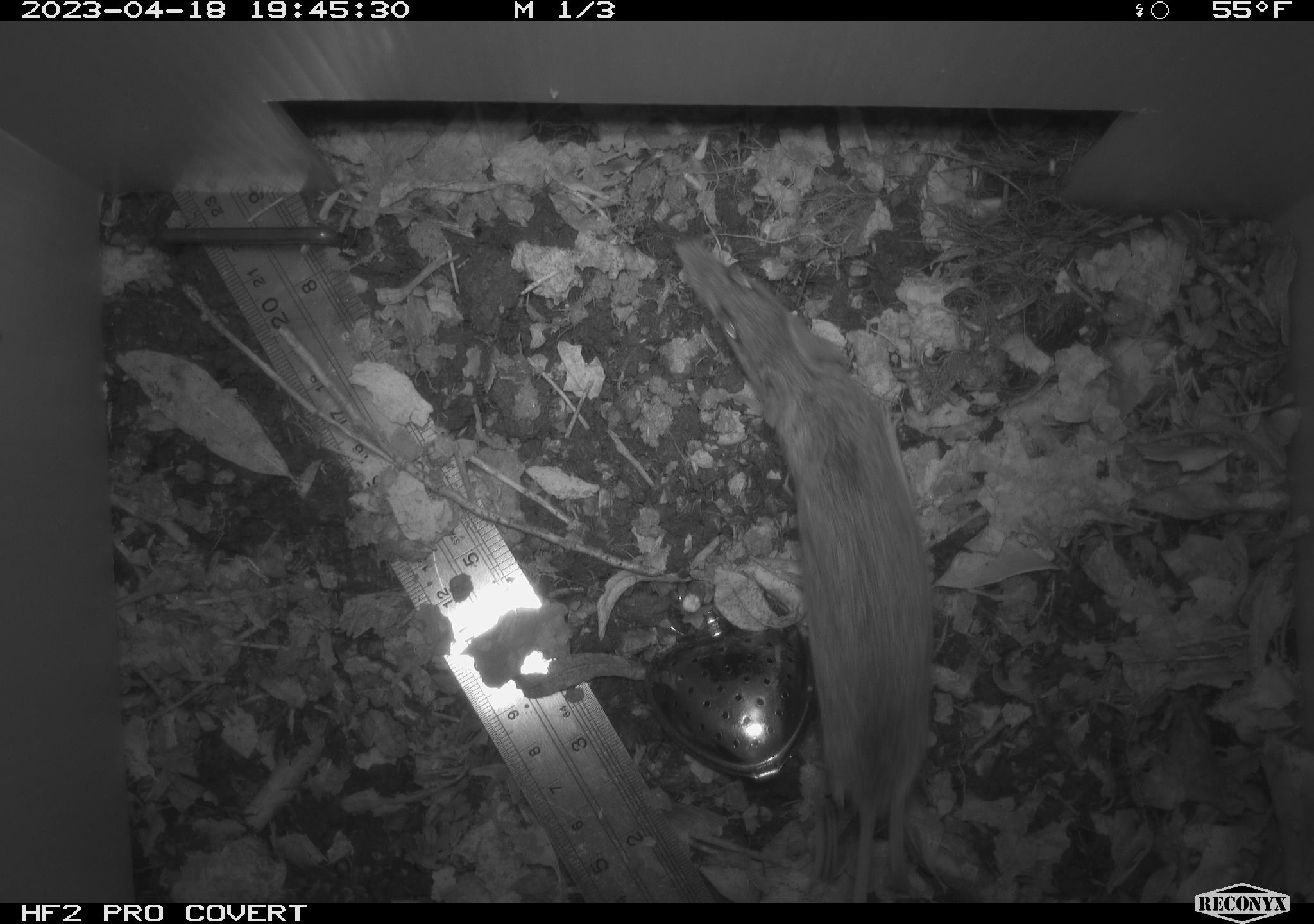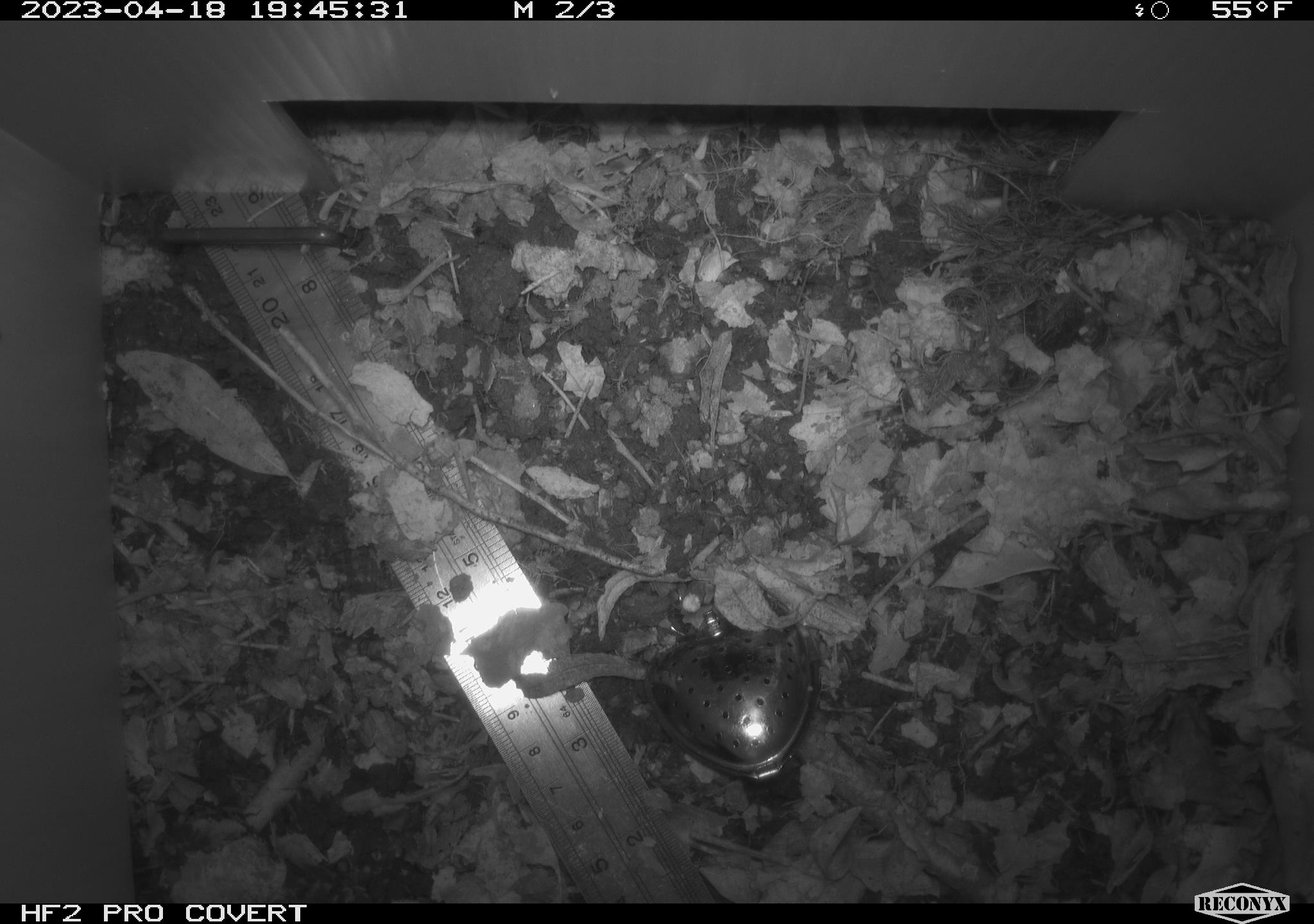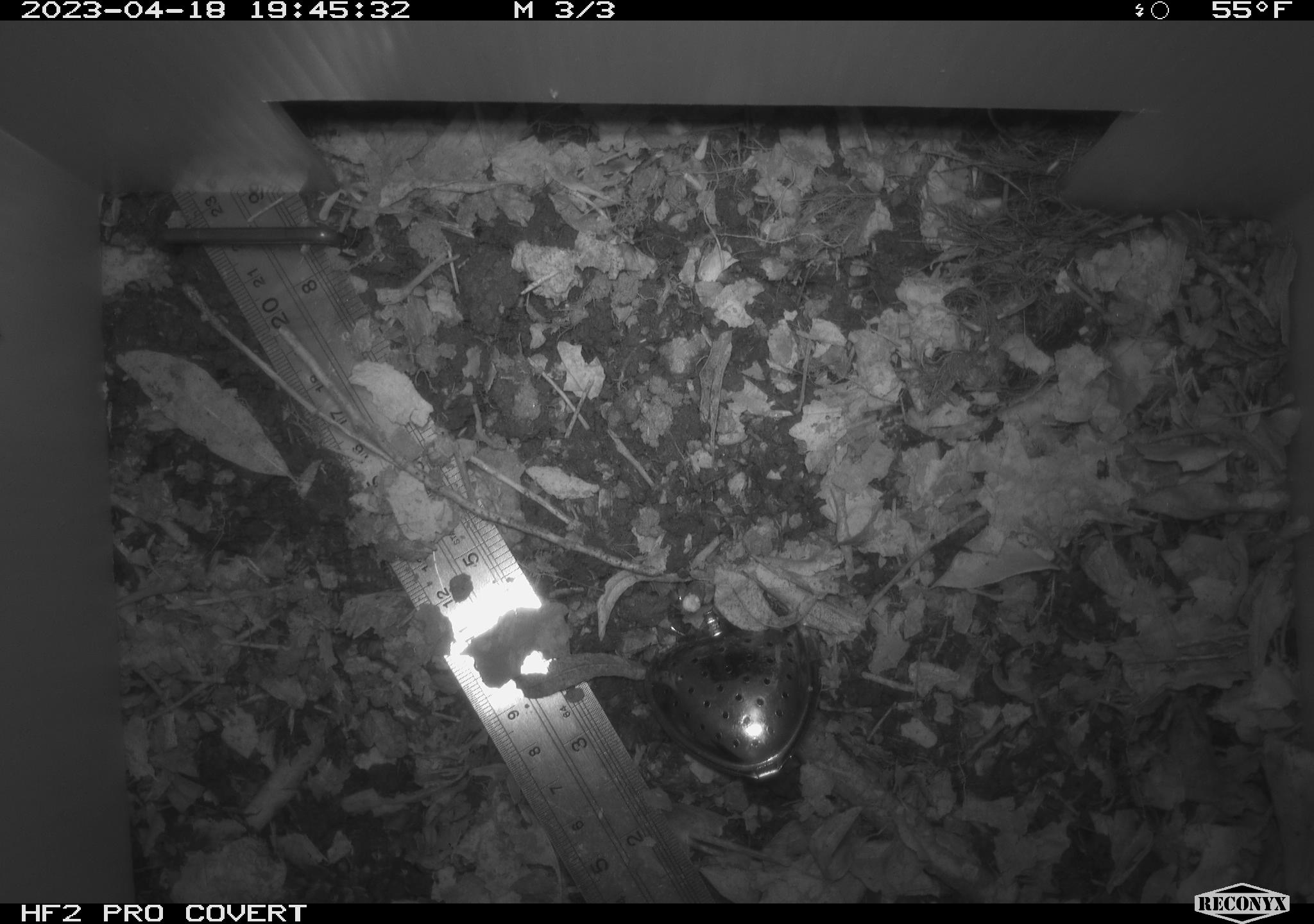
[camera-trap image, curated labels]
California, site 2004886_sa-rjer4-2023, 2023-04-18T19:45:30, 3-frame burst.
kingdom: Animalia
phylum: Chordata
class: Mammalia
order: Rodentia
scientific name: Rodentia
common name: mouse species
Mouse species (Rodentia).